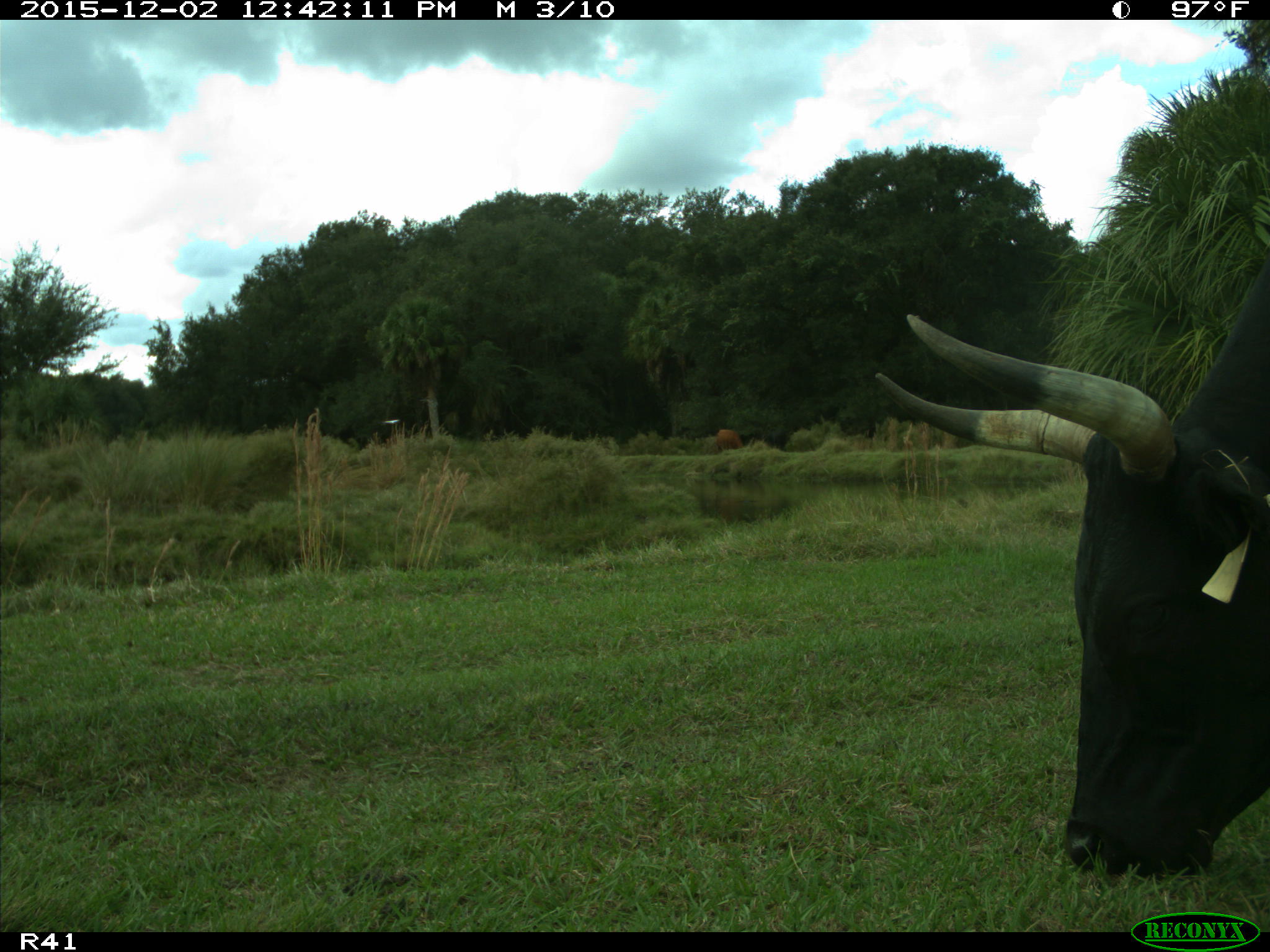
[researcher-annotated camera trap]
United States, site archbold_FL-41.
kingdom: Animalia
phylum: Chordata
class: Mammalia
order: Artiodactyla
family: Bovidae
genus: Bos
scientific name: Bos taurus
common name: domestic cow